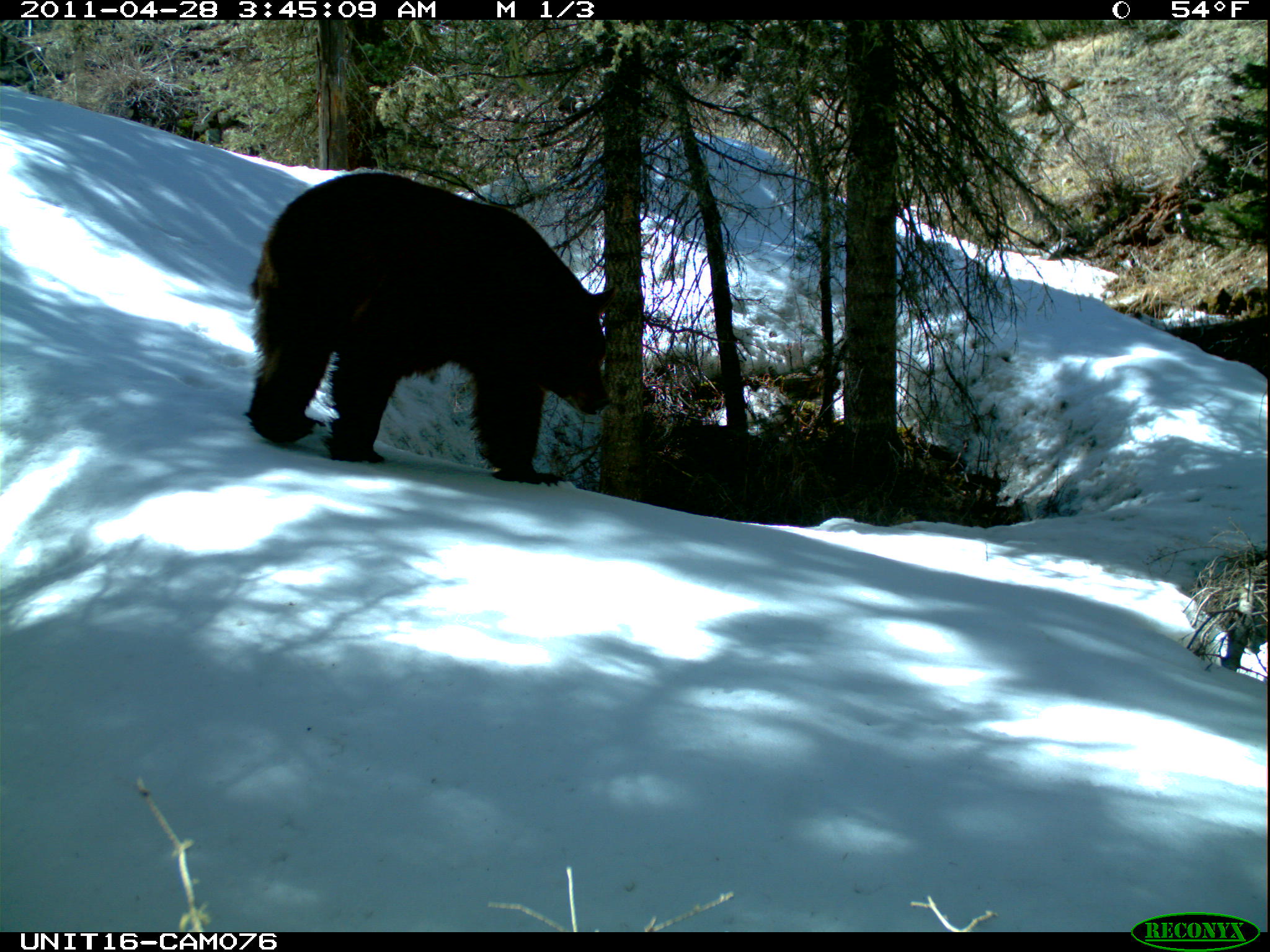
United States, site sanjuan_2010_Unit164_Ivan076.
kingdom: Animalia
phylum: Chordata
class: Mammalia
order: Carnivora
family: Ursidae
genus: Ursus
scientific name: Ursus americanus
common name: american black bear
Ursus americanus (american black bear).